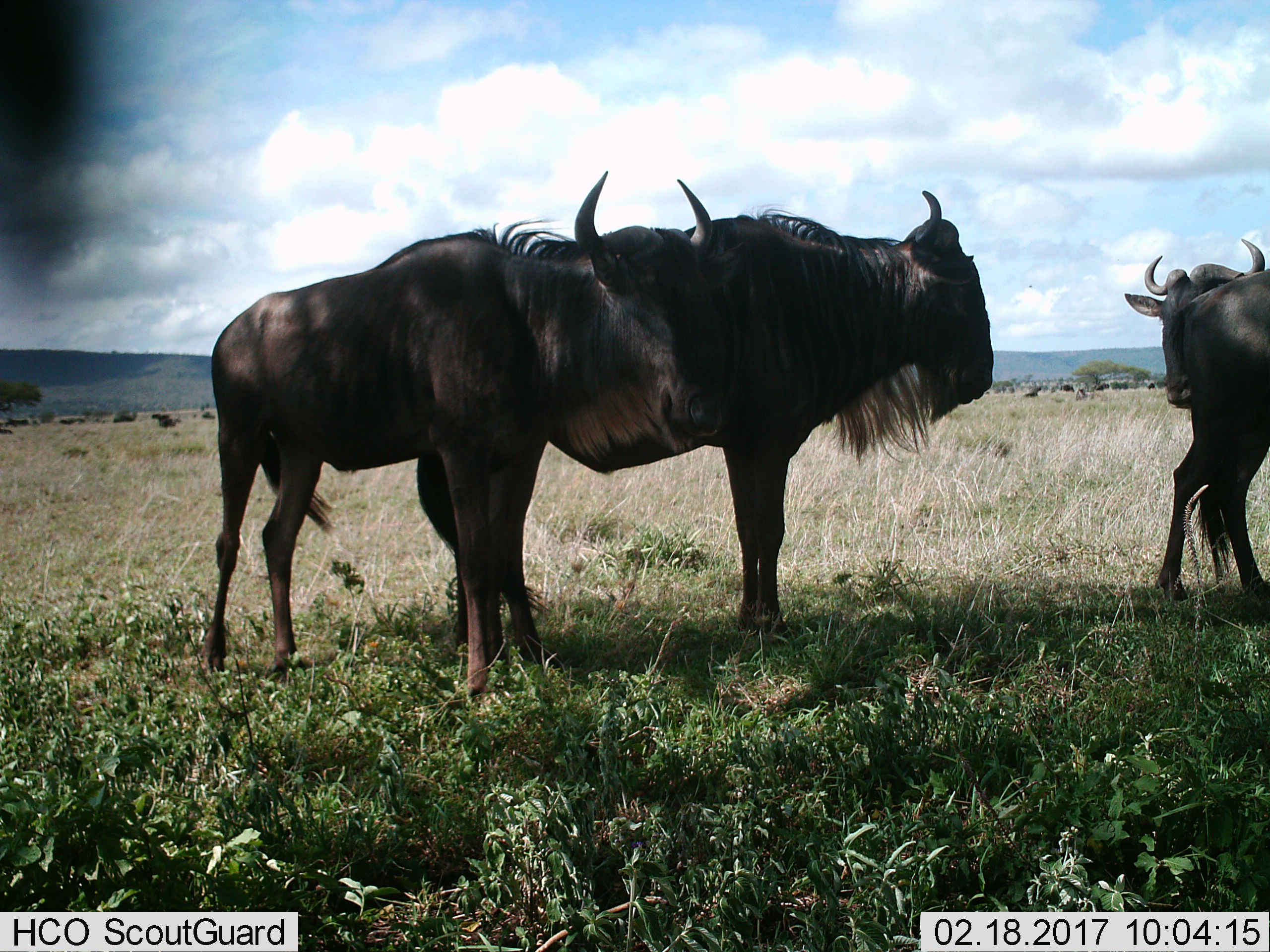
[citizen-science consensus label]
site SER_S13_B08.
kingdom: Animalia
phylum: Chordata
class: Mammalia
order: Artiodactyla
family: Bovidae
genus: Connochaetes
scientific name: Connochaetes taurinus taurinus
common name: blue wildebeest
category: wildebeestblue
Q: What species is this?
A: Wildebeestblue (blue wildebeest) (Connochaetes taurinus taurinus).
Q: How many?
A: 4.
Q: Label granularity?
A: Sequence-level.